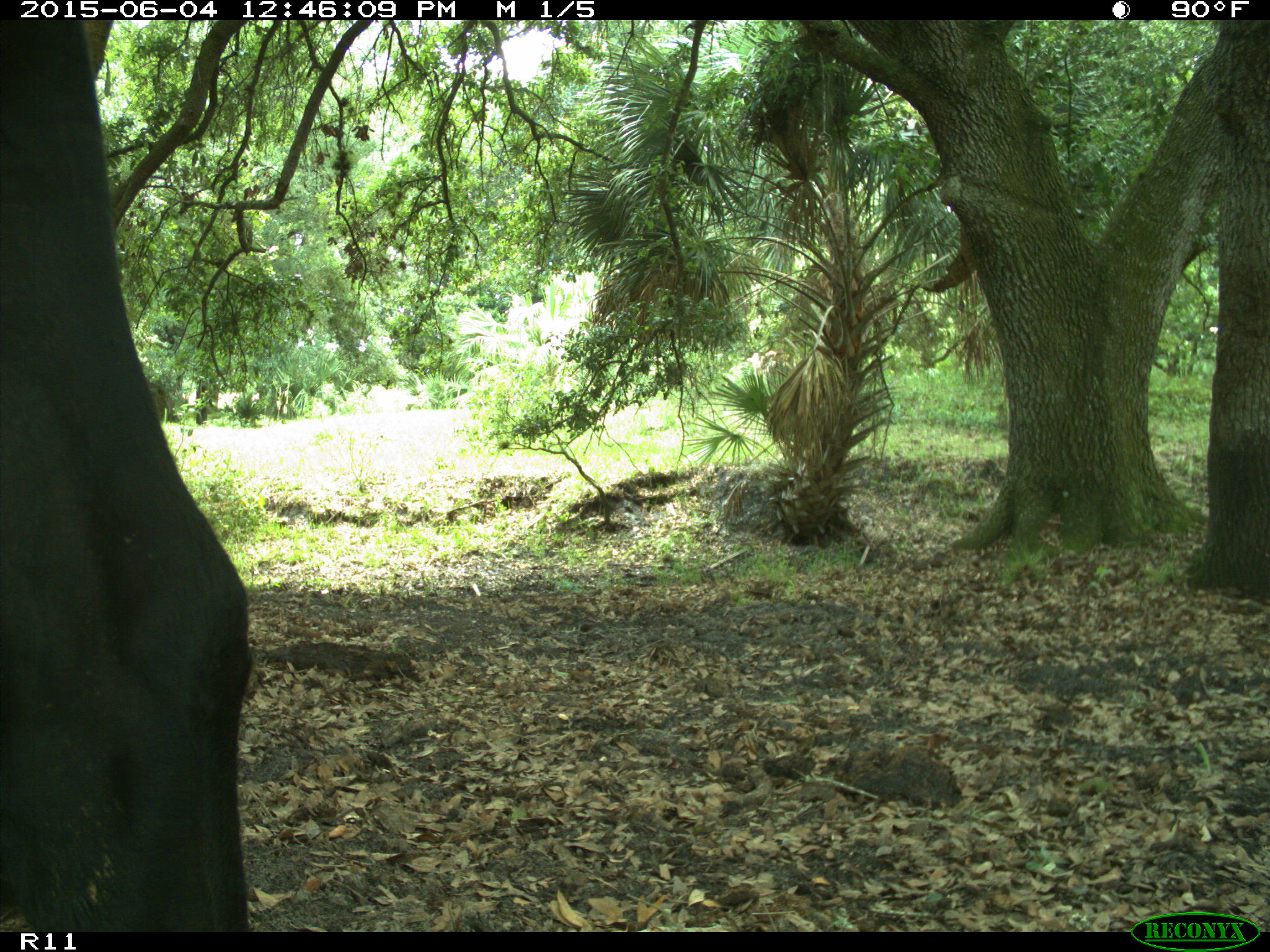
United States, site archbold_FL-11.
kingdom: Animalia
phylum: Chordata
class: Mammalia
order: Artiodactyla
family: Bovidae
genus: Bos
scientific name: Bos taurus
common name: domestic cow